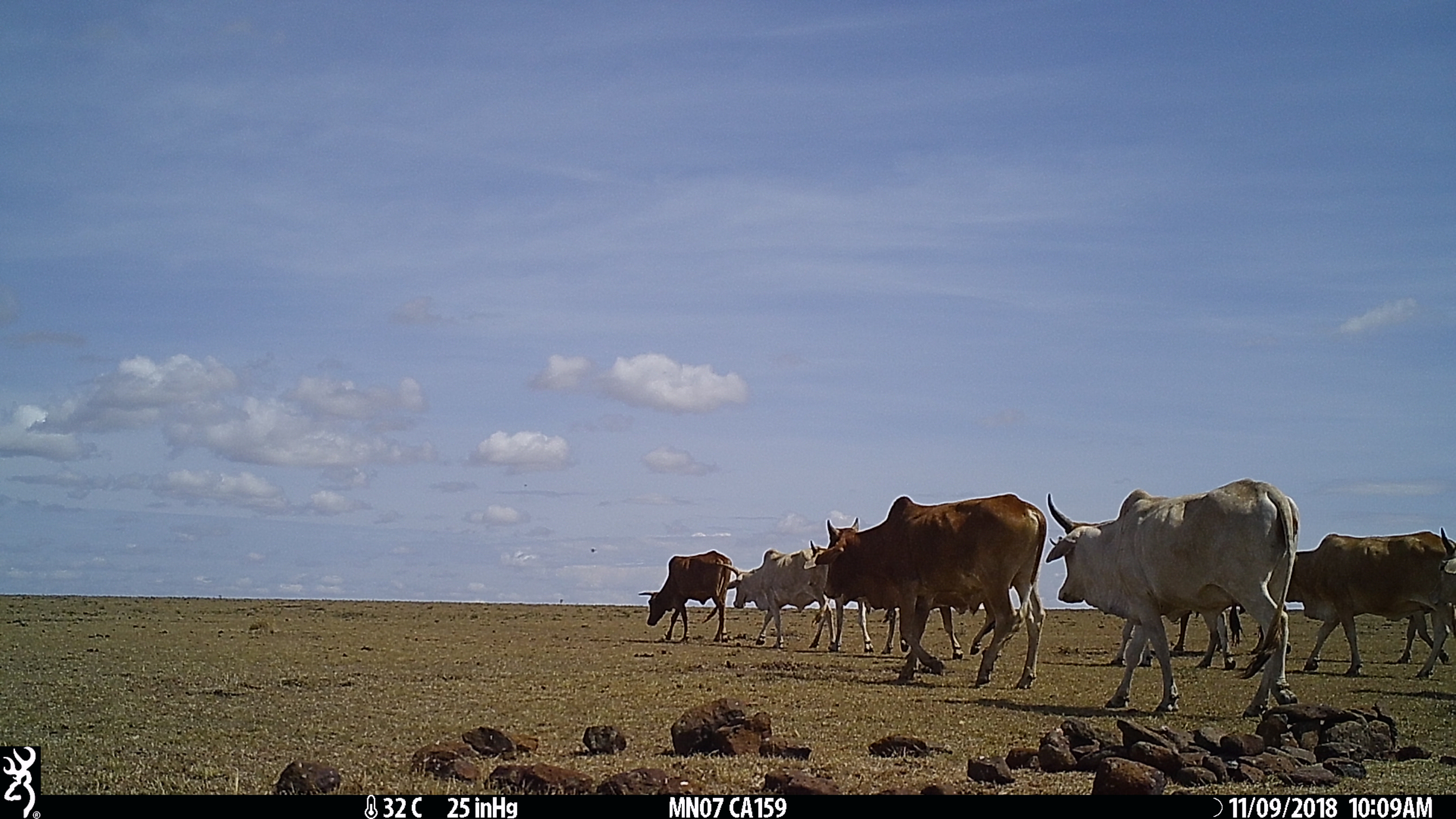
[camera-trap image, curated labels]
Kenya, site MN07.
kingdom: Animalia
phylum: Chordata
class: Mammalia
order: Artiodactyla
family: Bovidae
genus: Bos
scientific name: Bos taurus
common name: cattle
Cattle (Bos taurus).